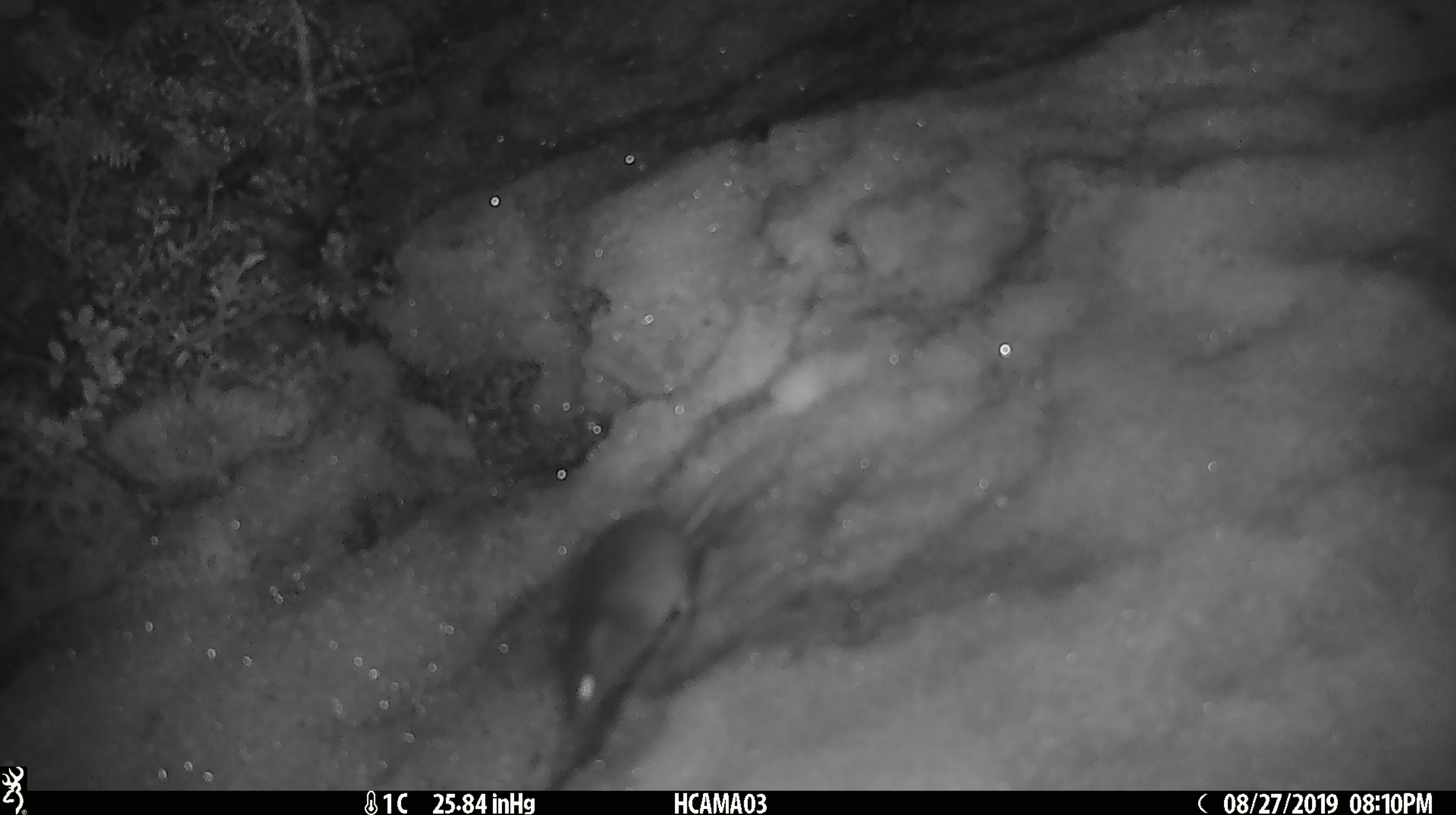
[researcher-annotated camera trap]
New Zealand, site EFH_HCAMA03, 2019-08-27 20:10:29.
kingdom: Animalia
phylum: Chordata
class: Mammalia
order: Rodentia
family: Muridae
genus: Mus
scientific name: Mus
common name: mouse